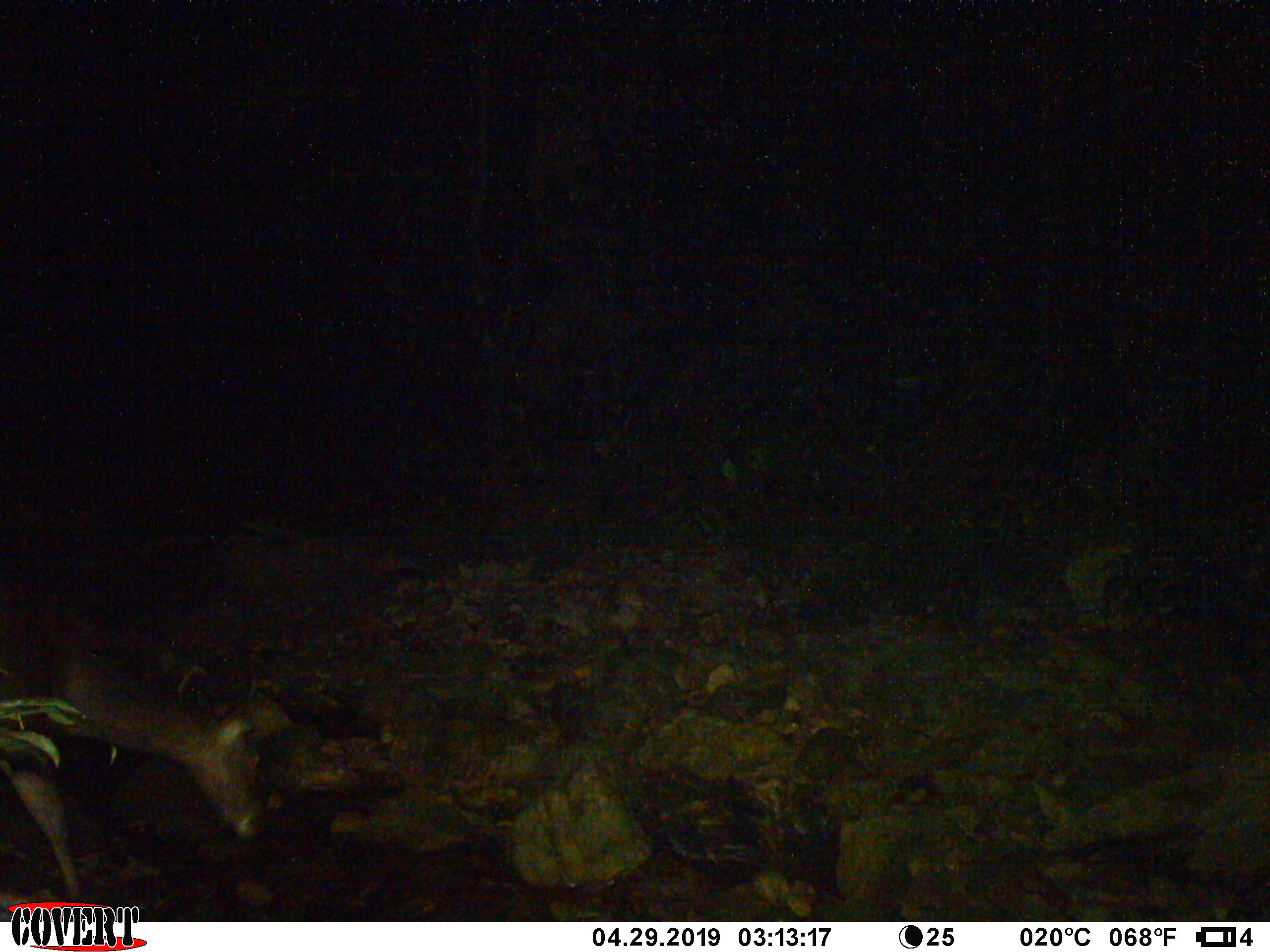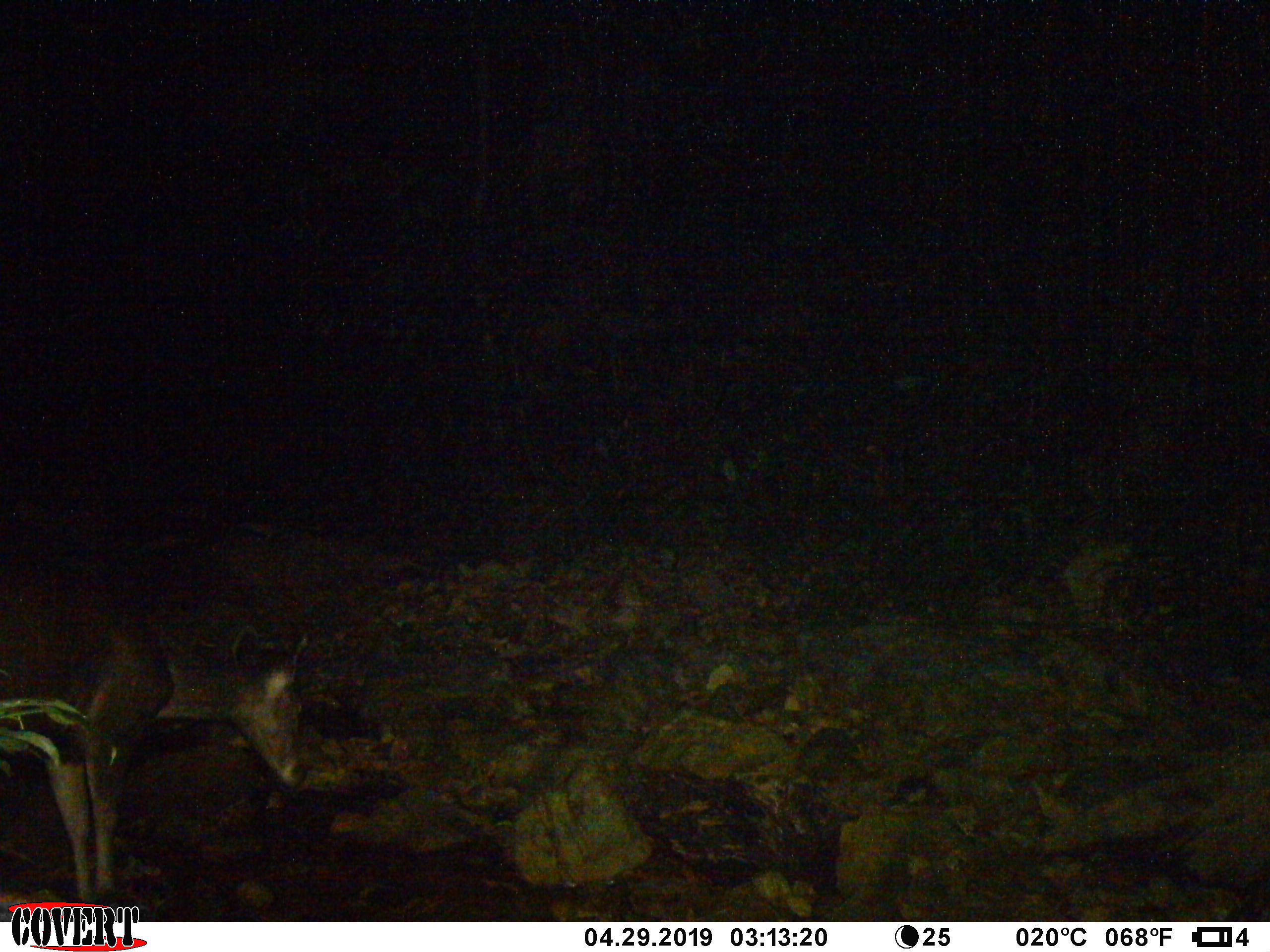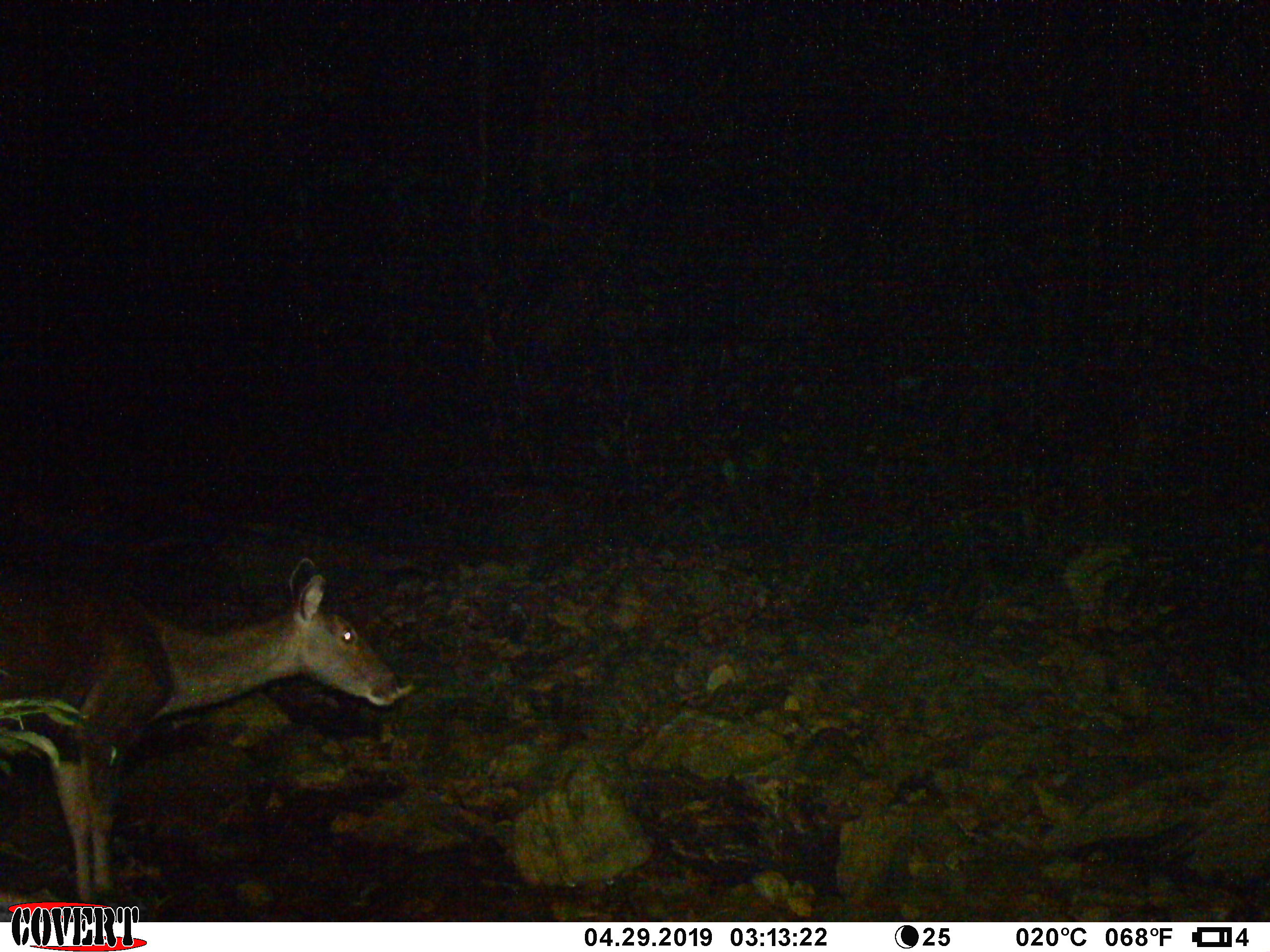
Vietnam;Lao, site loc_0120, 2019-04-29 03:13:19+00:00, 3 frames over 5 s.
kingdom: Animalia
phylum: Chordata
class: Mammalia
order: Artiodactyla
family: Cervidae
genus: Rusa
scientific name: Rusa unicolor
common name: sambar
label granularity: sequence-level